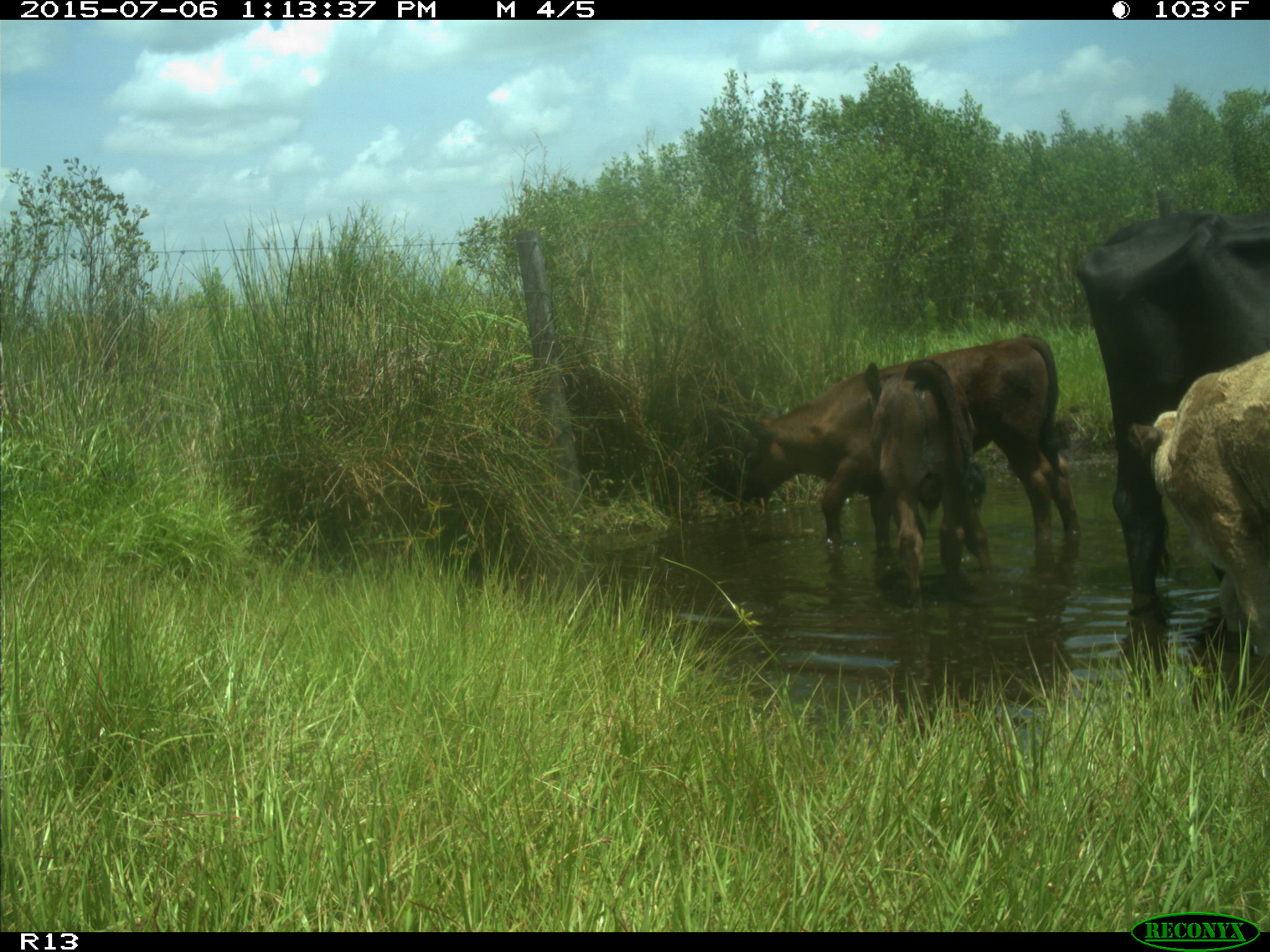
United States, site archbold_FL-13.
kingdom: Animalia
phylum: Chordata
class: Mammalia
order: Artiodactyla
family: Bovidae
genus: Bos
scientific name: Bos taurus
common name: domestic cow